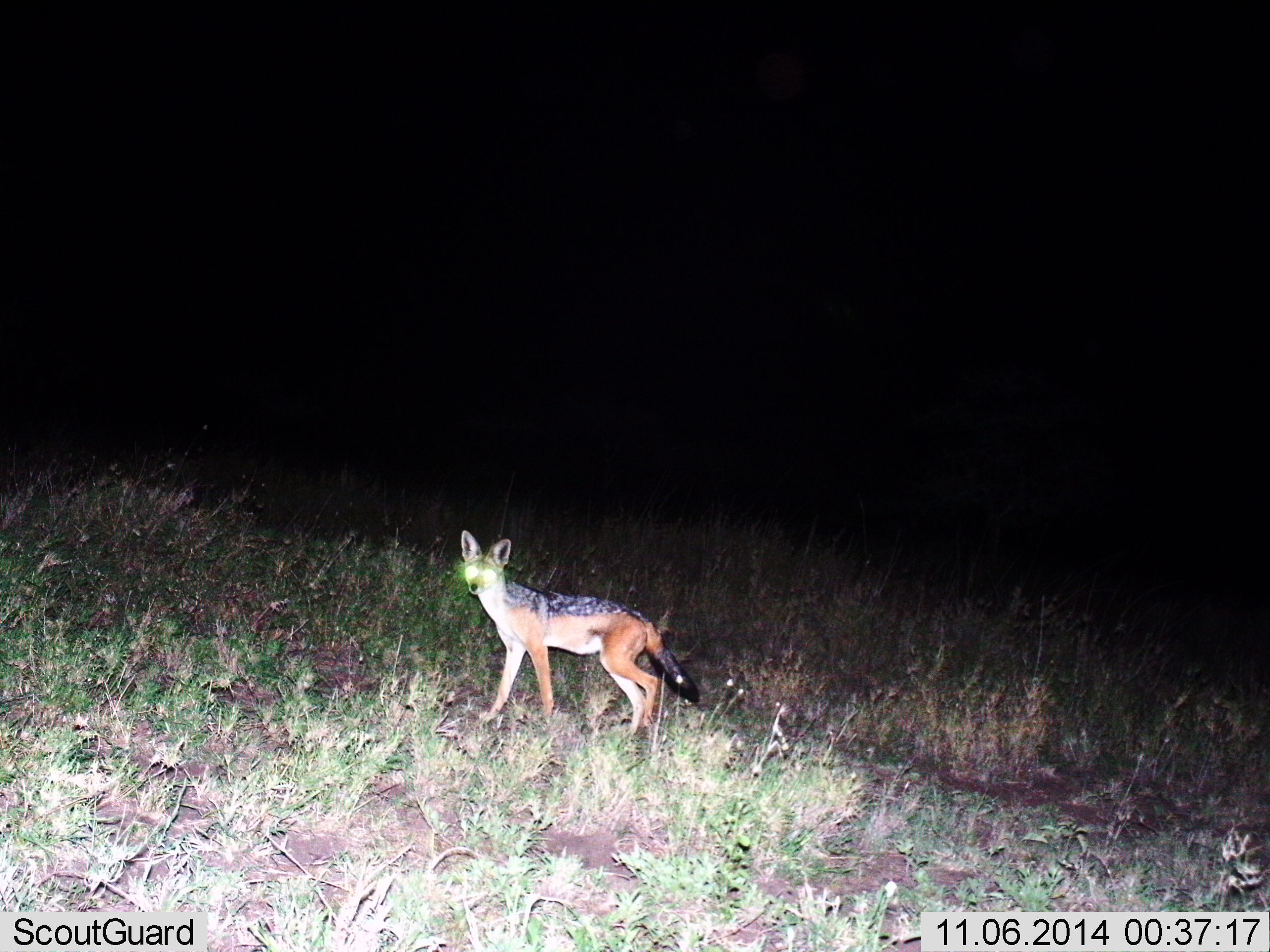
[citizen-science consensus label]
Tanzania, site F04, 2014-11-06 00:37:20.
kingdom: Animalia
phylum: Chordata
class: Mammalia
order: Carnivora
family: Canidae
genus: Lupulella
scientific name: Lupulella mesomelas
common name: black-backed jackal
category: jackal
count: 1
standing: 70%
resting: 0%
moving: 30%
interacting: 0%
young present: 0%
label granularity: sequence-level